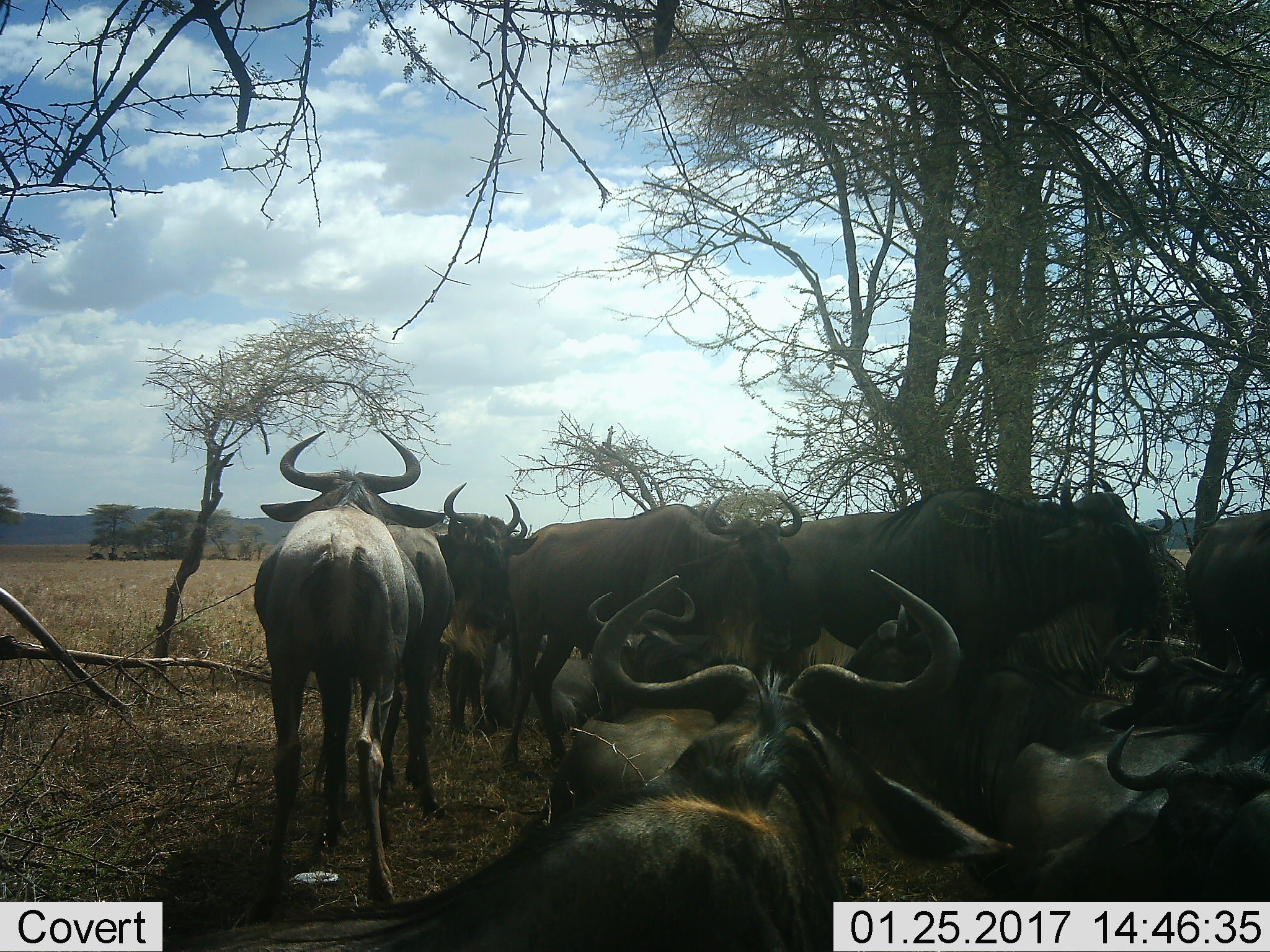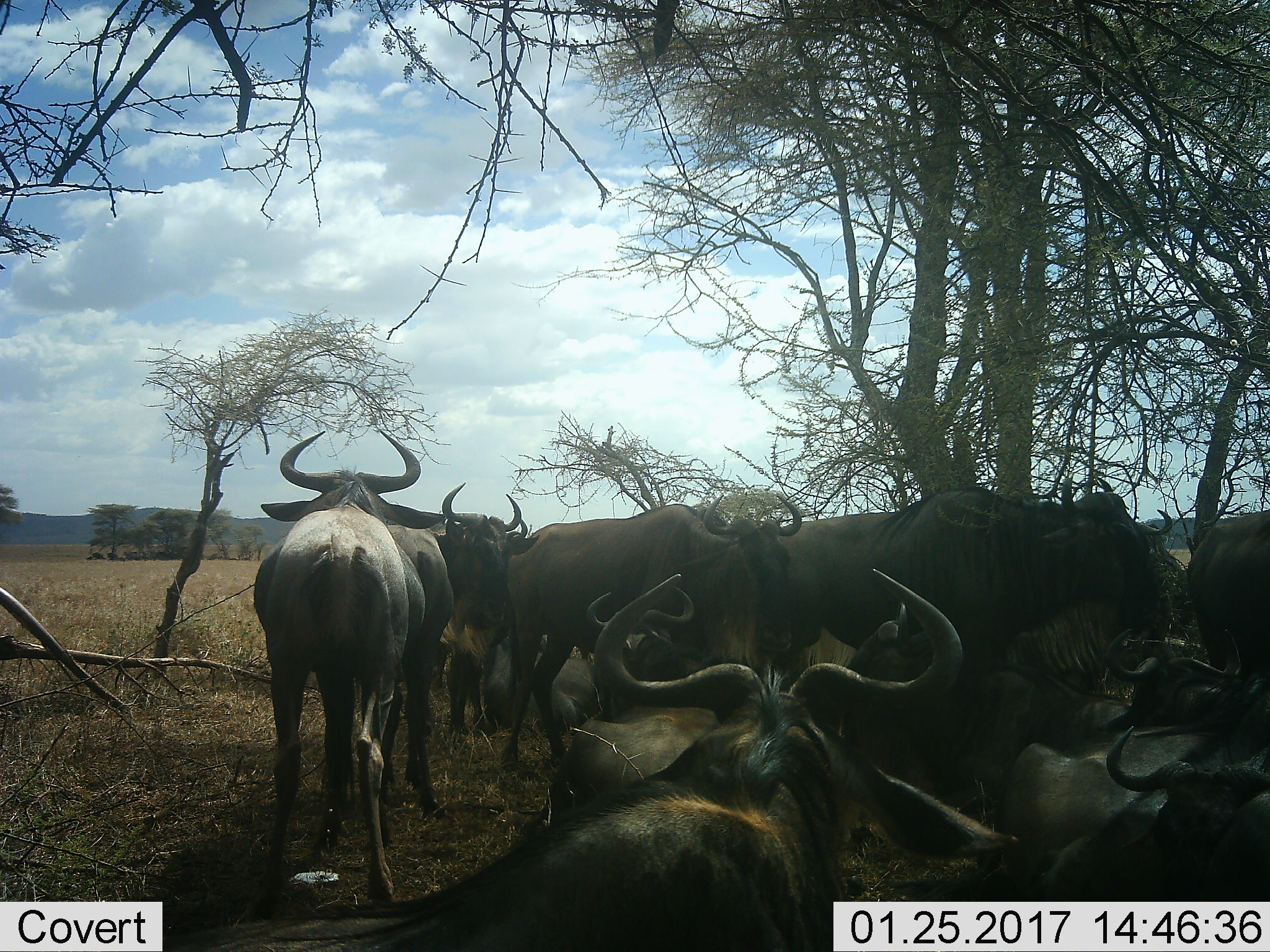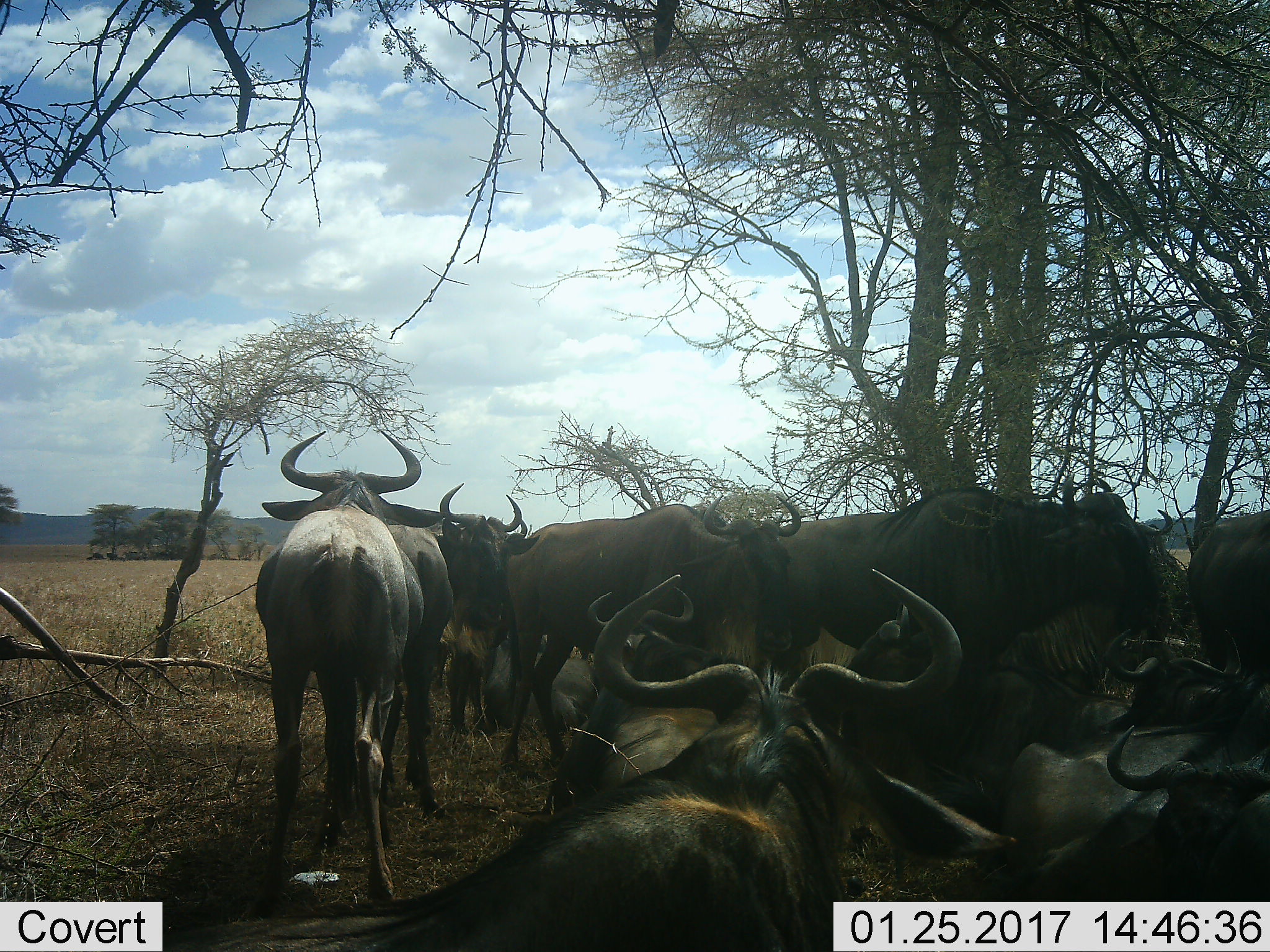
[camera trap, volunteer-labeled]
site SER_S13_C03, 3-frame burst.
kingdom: Animalia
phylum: Chordata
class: Mammalia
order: Artiodactyla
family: Bovidae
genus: Connochaetes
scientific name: Connochaetes taurinus taurinus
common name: blue wildebeest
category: wildebeestblue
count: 11-50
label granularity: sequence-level